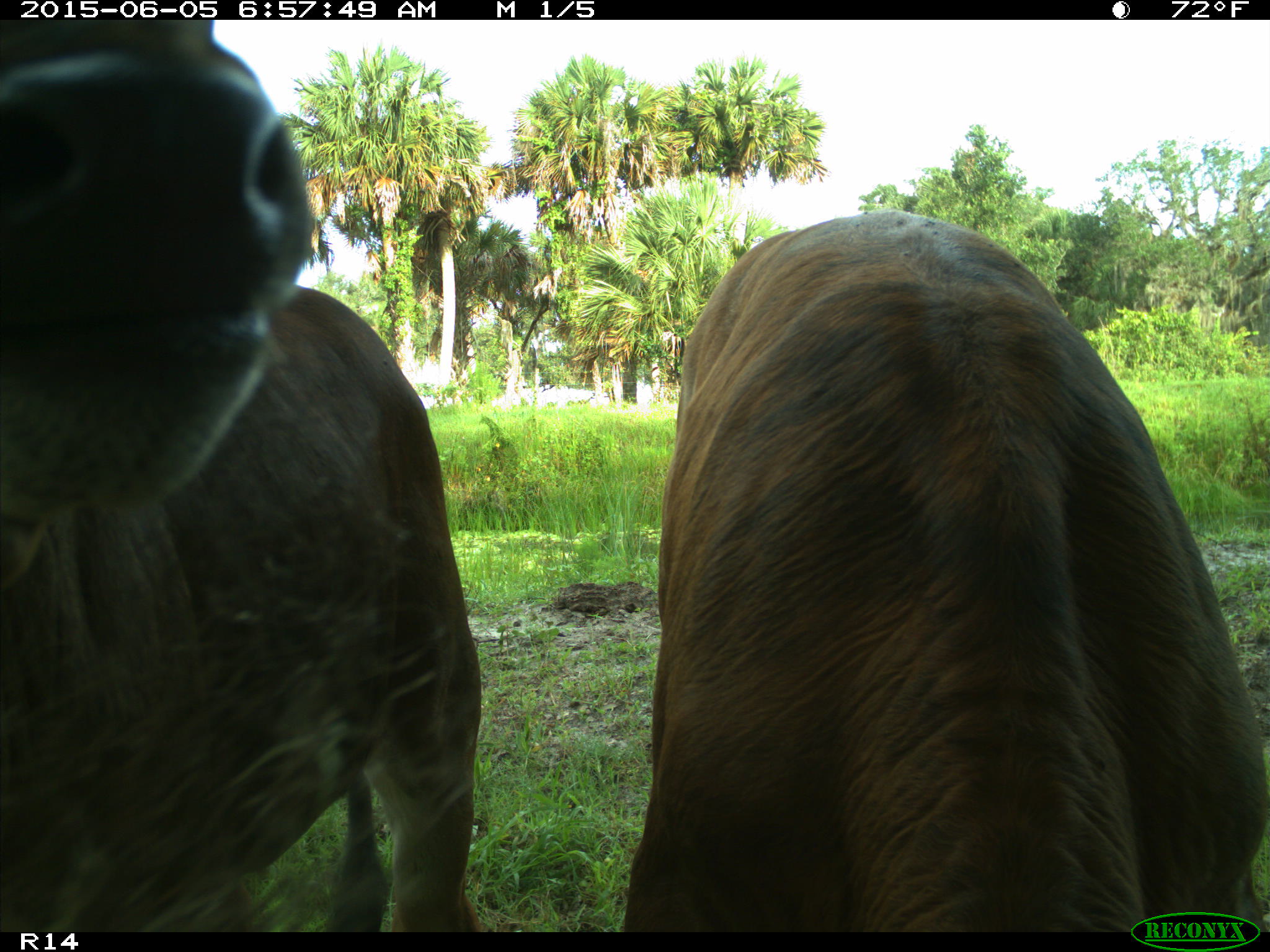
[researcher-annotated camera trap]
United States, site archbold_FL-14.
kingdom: Animalia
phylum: Chordata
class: Mammalia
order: Artiodactyla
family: Bovidae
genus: Bos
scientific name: Bos taurus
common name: domestic cow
Bos taurus (domestic cow).